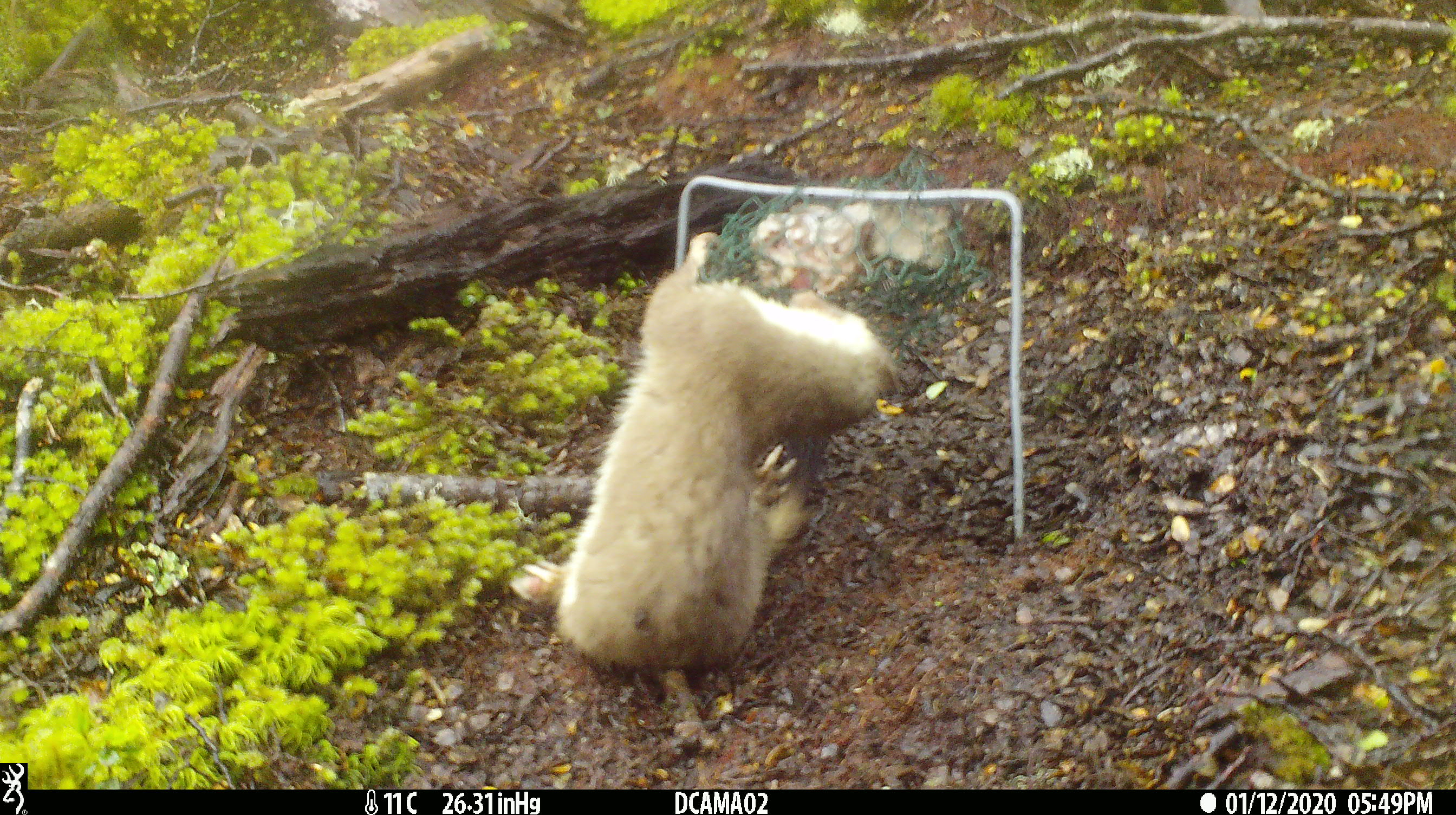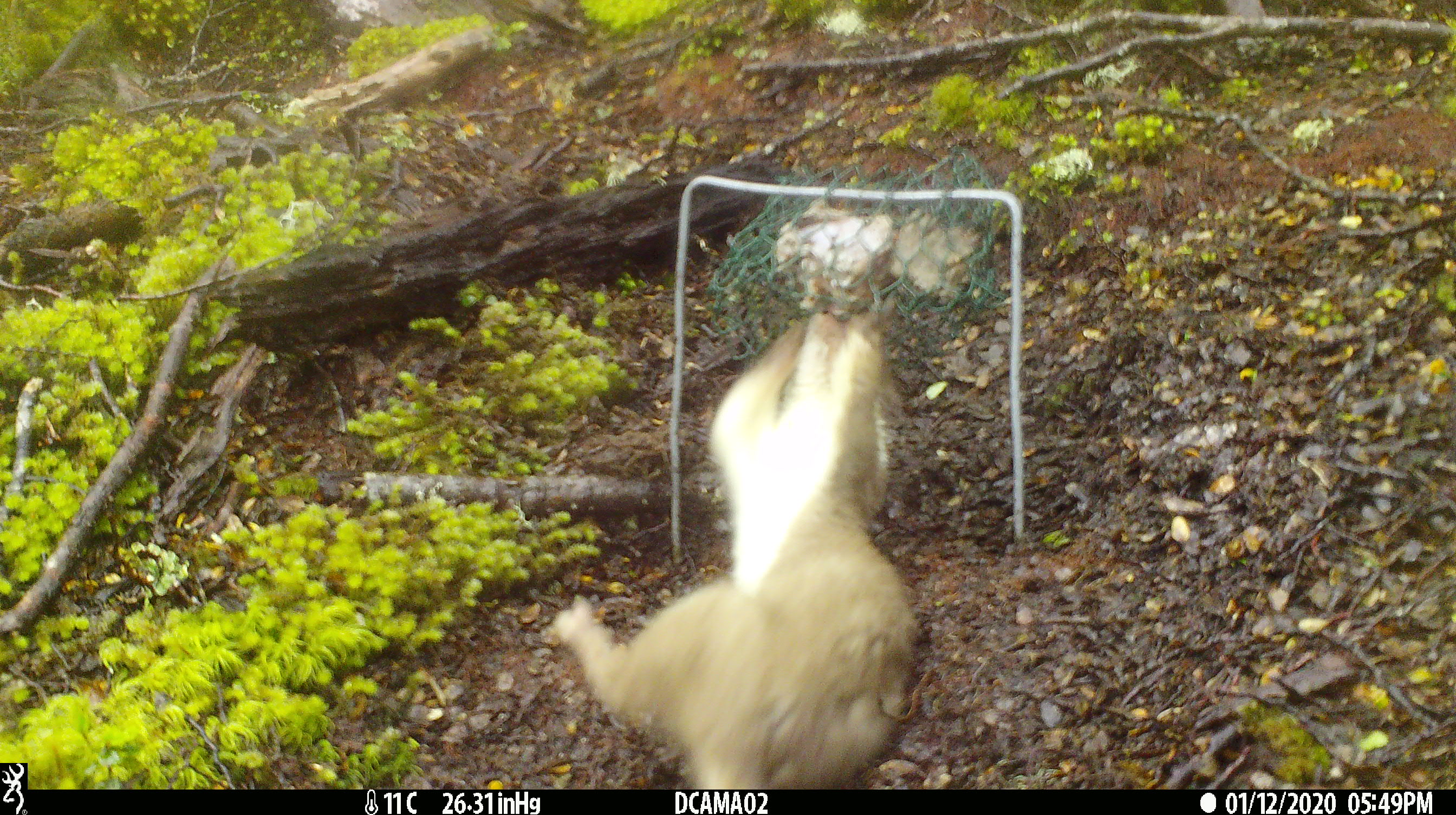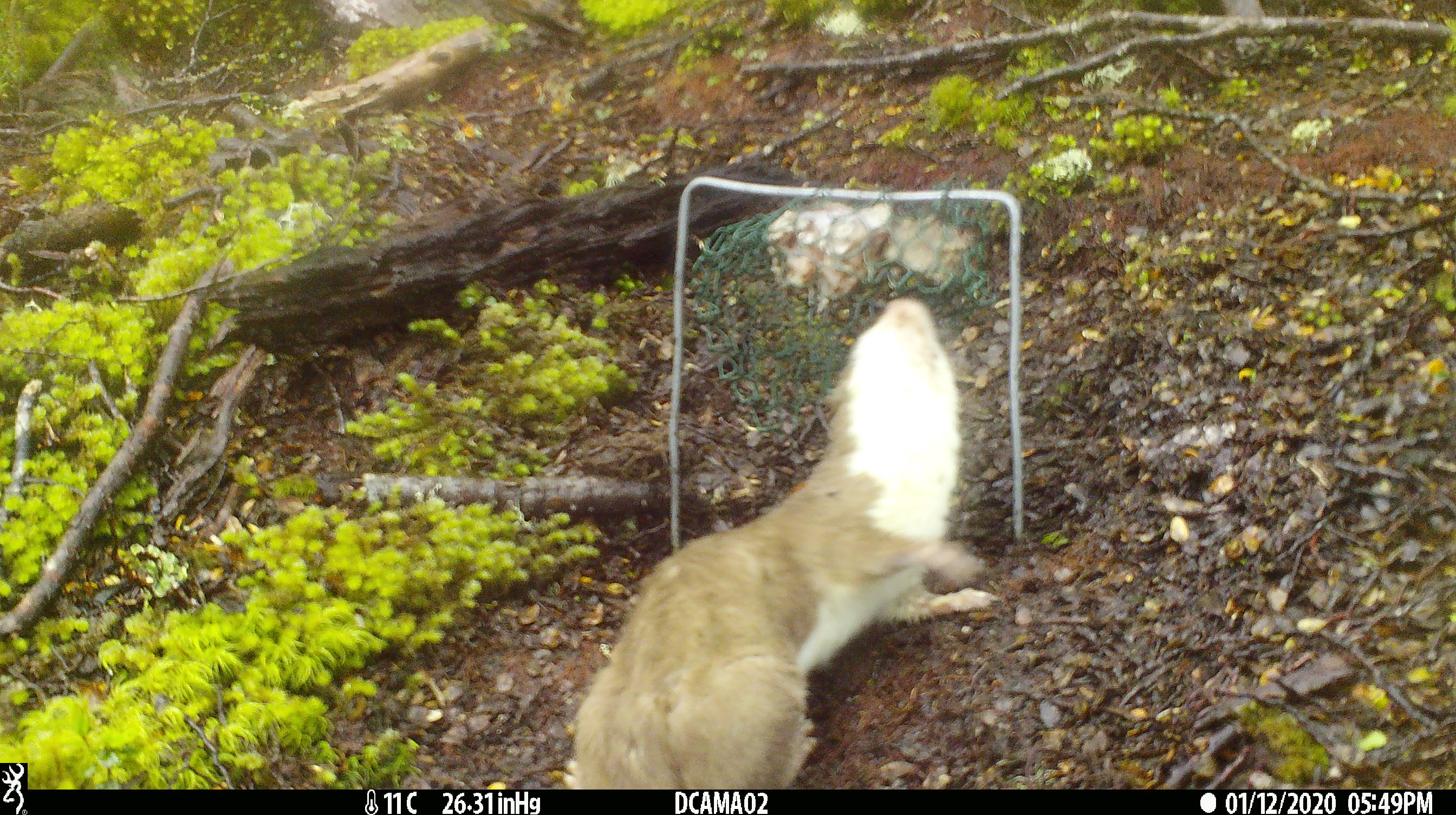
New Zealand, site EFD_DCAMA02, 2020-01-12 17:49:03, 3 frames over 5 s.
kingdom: Animalia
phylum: Chordata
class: Mammalia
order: Carnivora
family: Mustelidae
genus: Mustela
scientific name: Mustela erminea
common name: stoat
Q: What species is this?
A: Stoat (Mustela erminea).